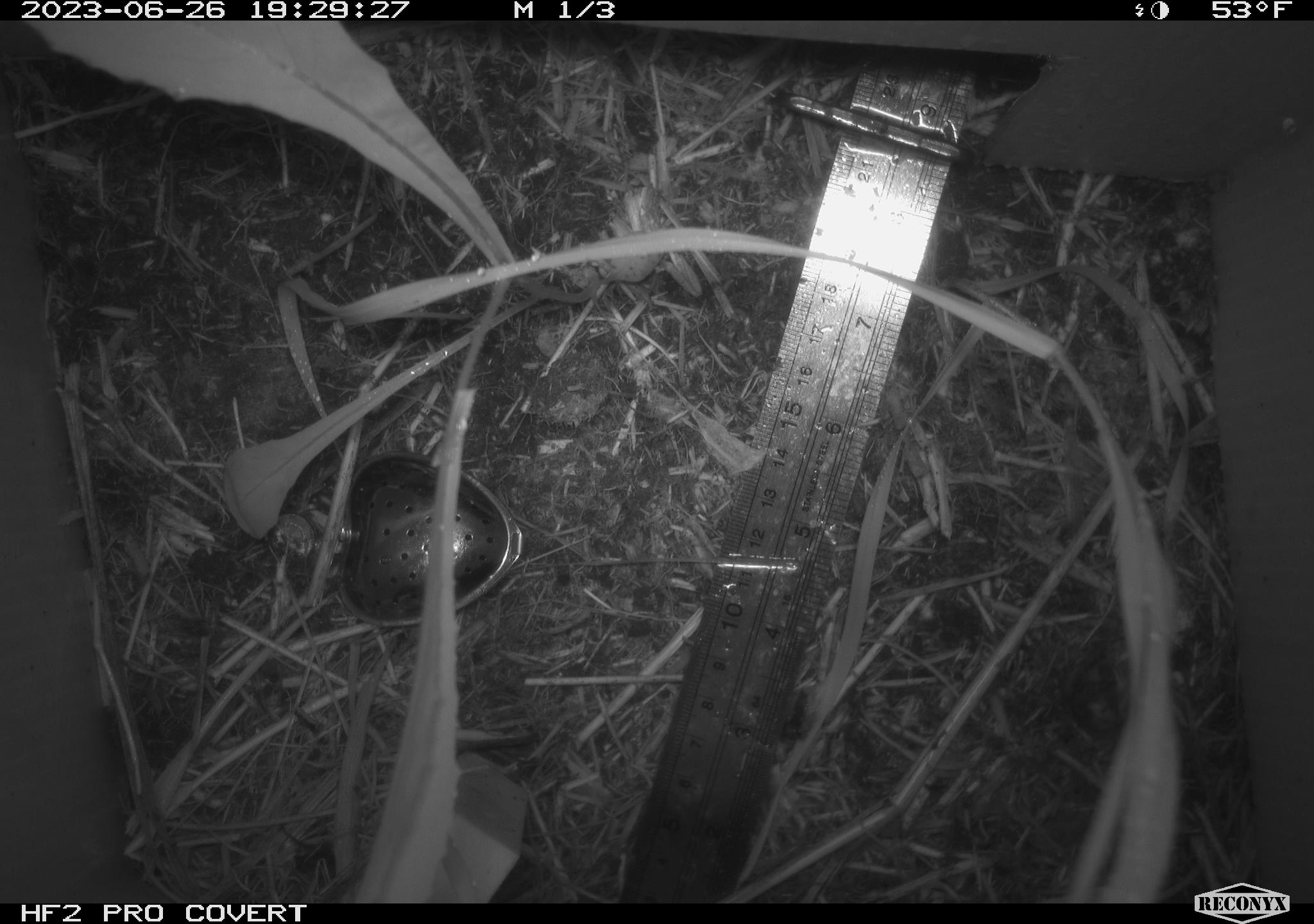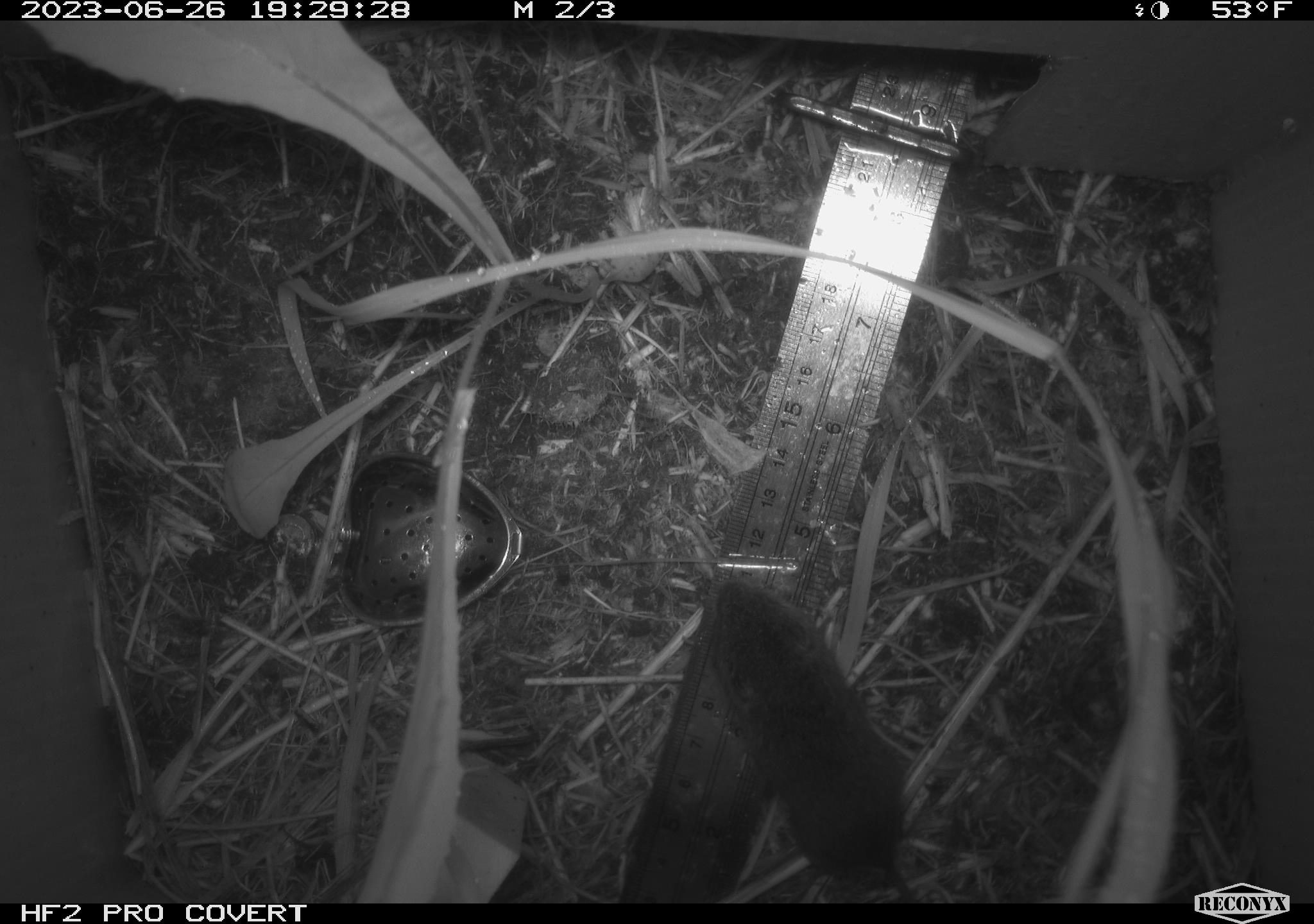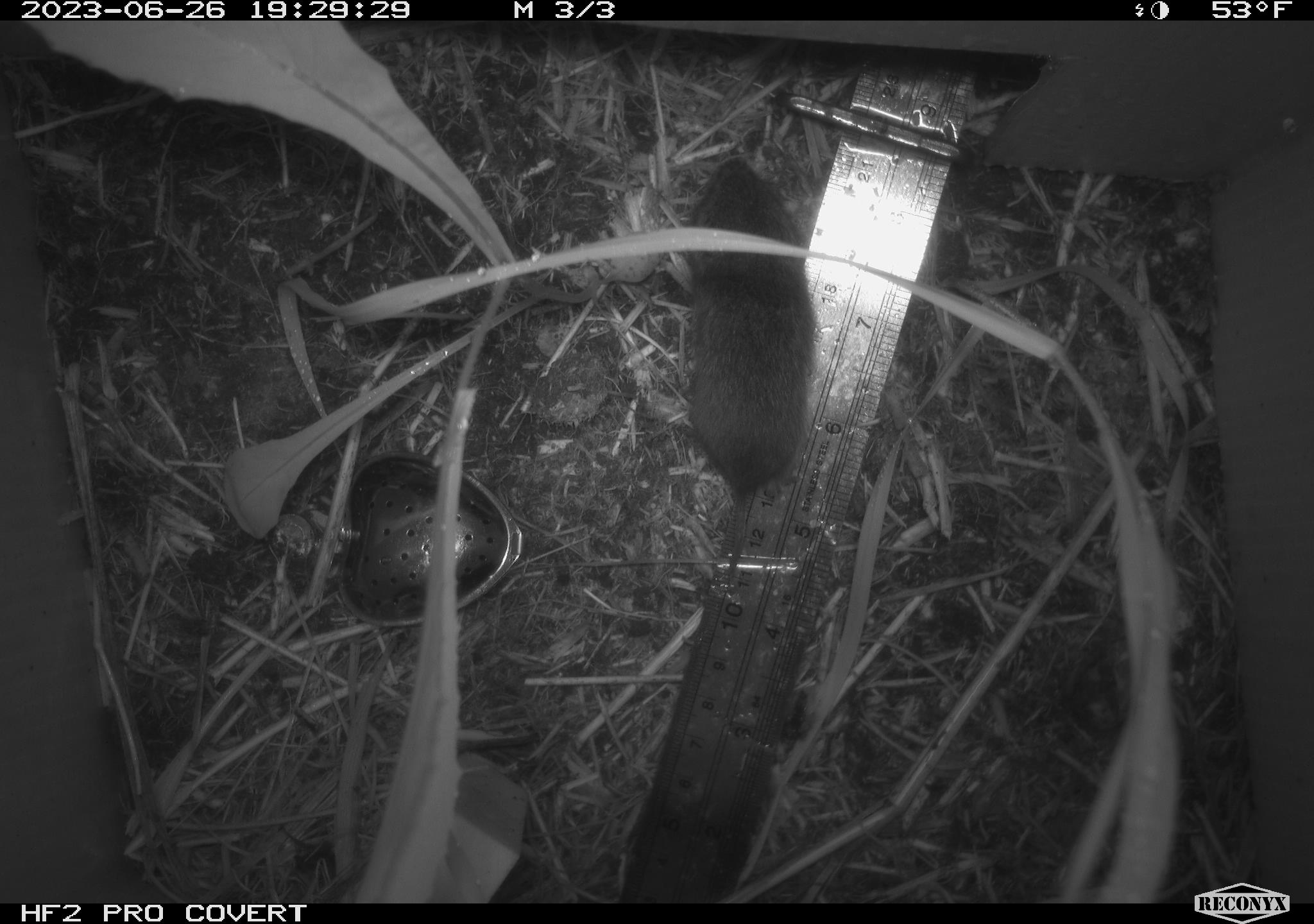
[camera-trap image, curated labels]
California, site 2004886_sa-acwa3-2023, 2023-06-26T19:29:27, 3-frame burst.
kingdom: Animalia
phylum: Chordata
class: Mammalia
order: Rodentia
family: Cricetidae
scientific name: Arvicolinae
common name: voles, lemmings, and muskrats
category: arvicolinae subfamily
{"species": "arvicolinae subfamily (voles, lemmings, and muskrats) (Arvicolinae)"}